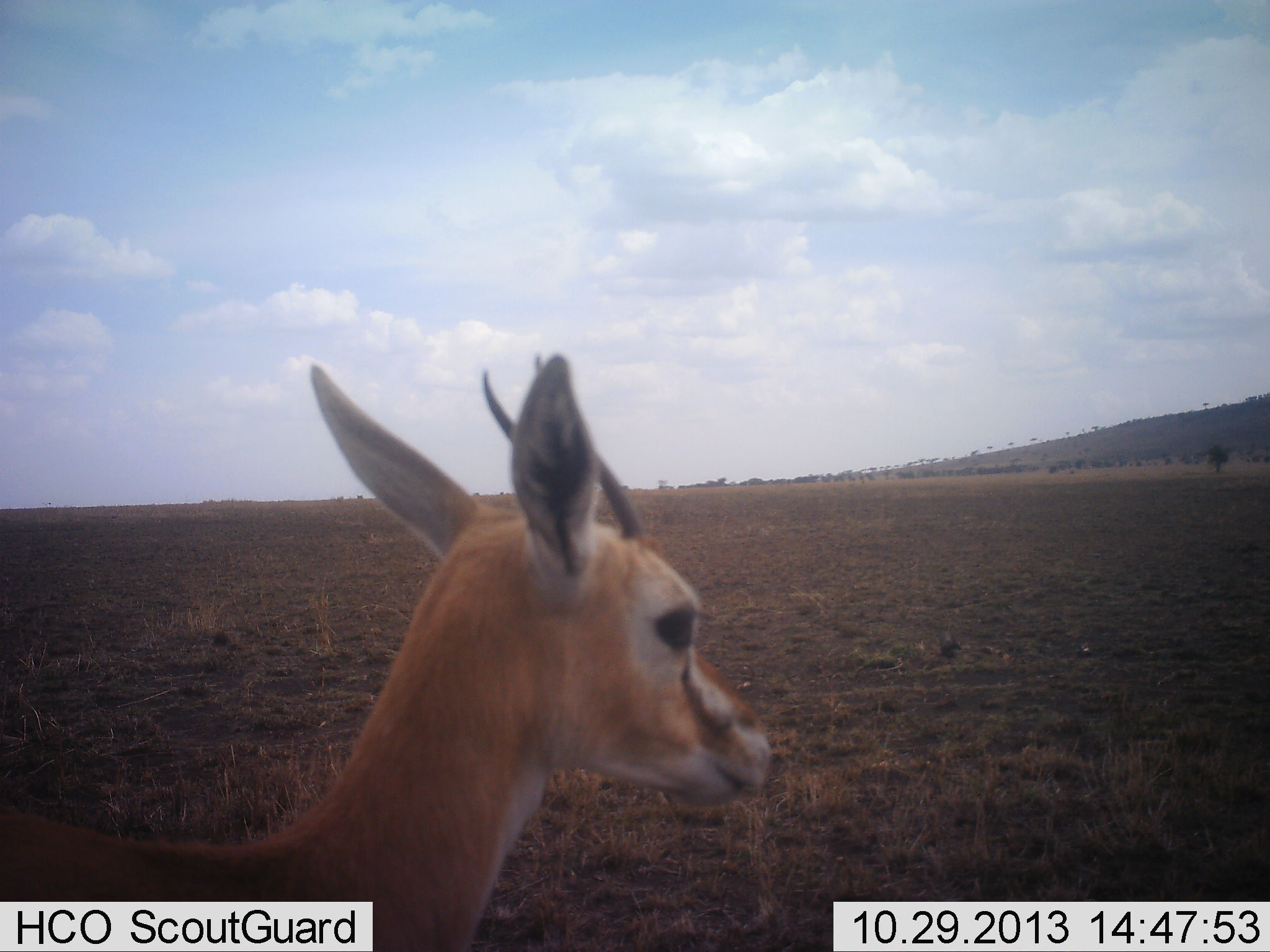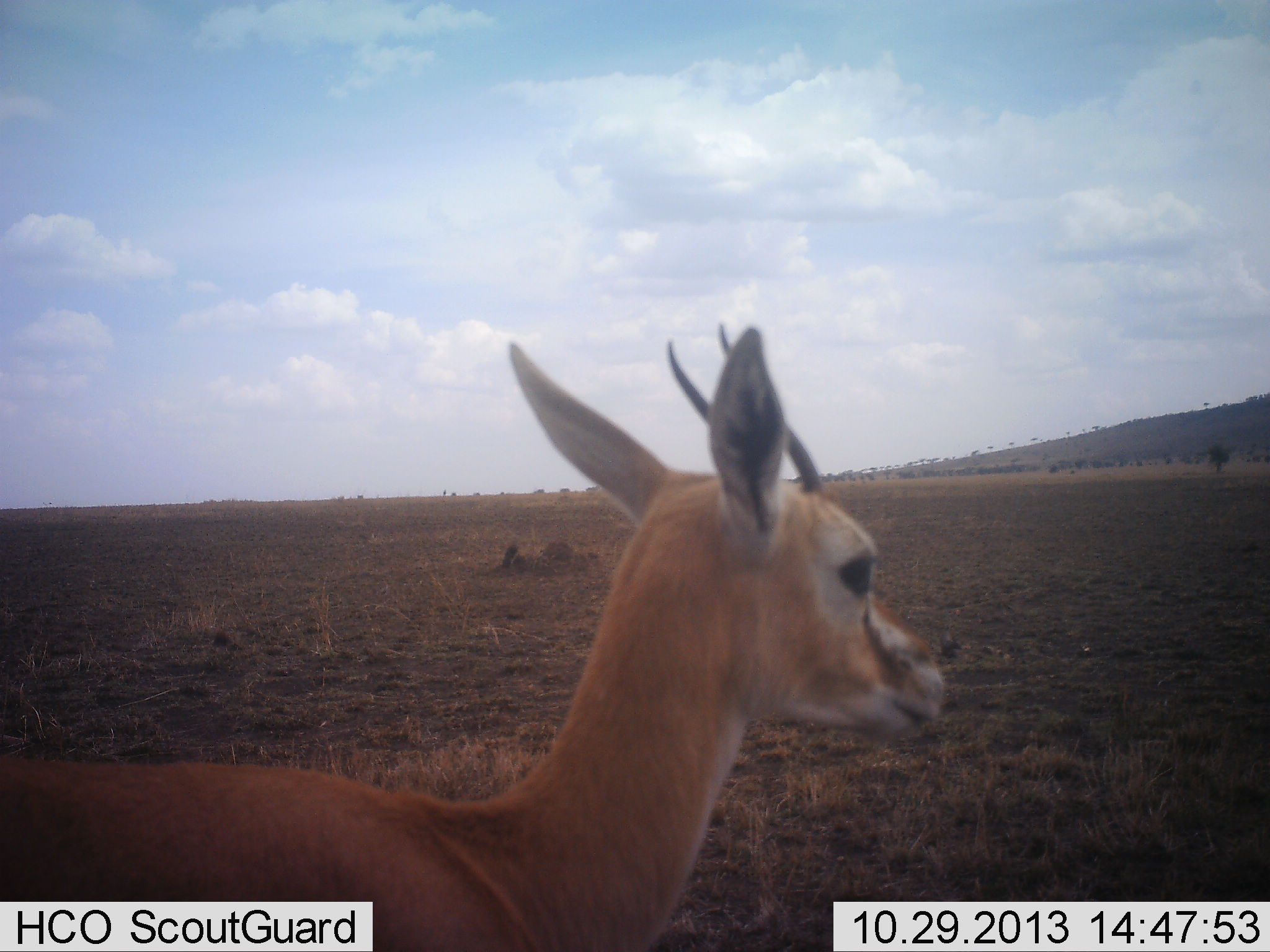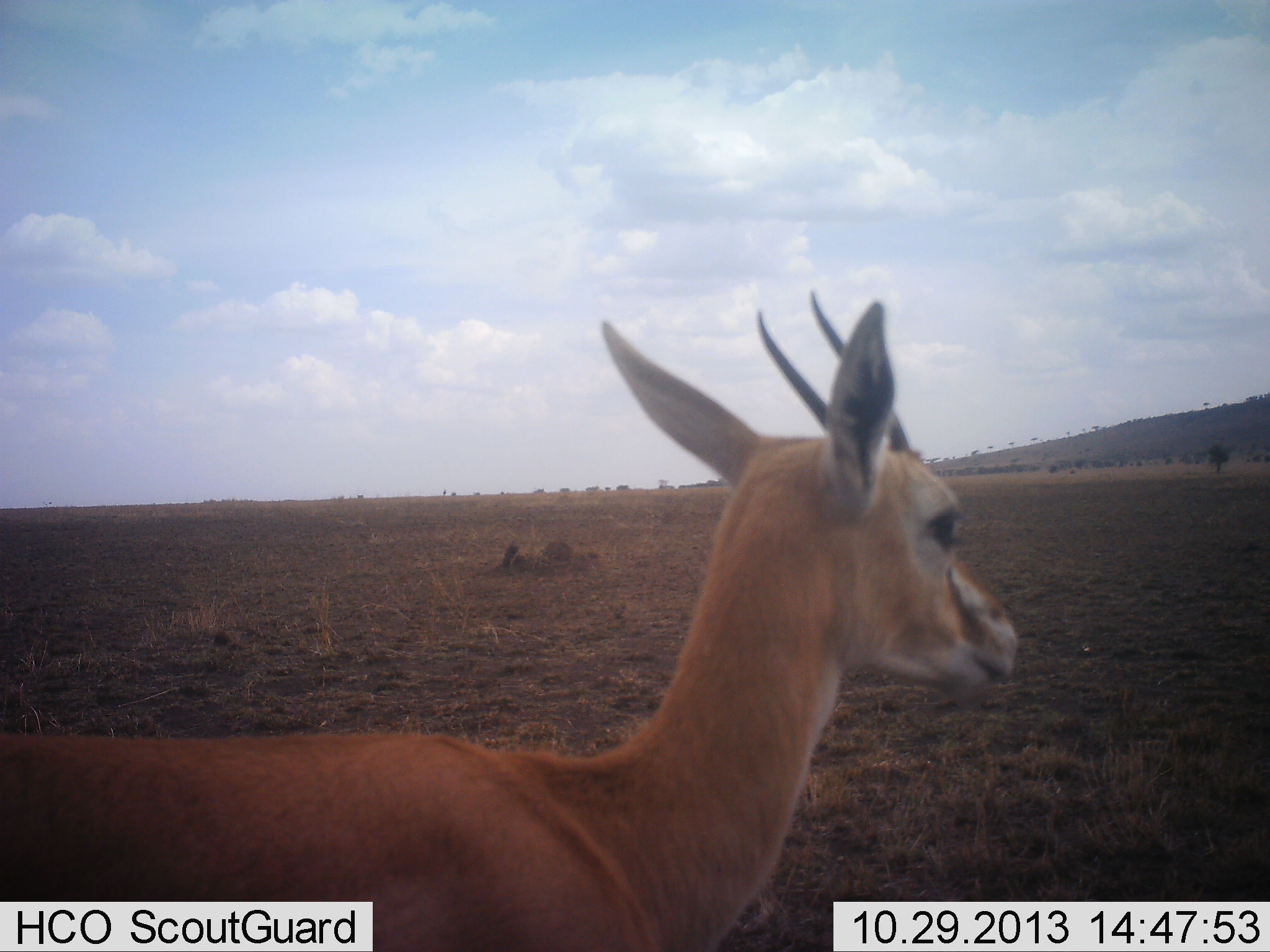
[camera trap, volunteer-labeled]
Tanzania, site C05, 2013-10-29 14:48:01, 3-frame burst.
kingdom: Animalia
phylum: Chordata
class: Mammalia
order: Artiodactyla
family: Bovidae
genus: Eudorcas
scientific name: Eudorcas thomsonii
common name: thomson's gazelle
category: gazellethomsons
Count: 1.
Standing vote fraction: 40%.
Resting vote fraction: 0%.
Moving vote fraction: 60%.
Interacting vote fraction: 0%.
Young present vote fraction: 0%.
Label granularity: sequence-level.